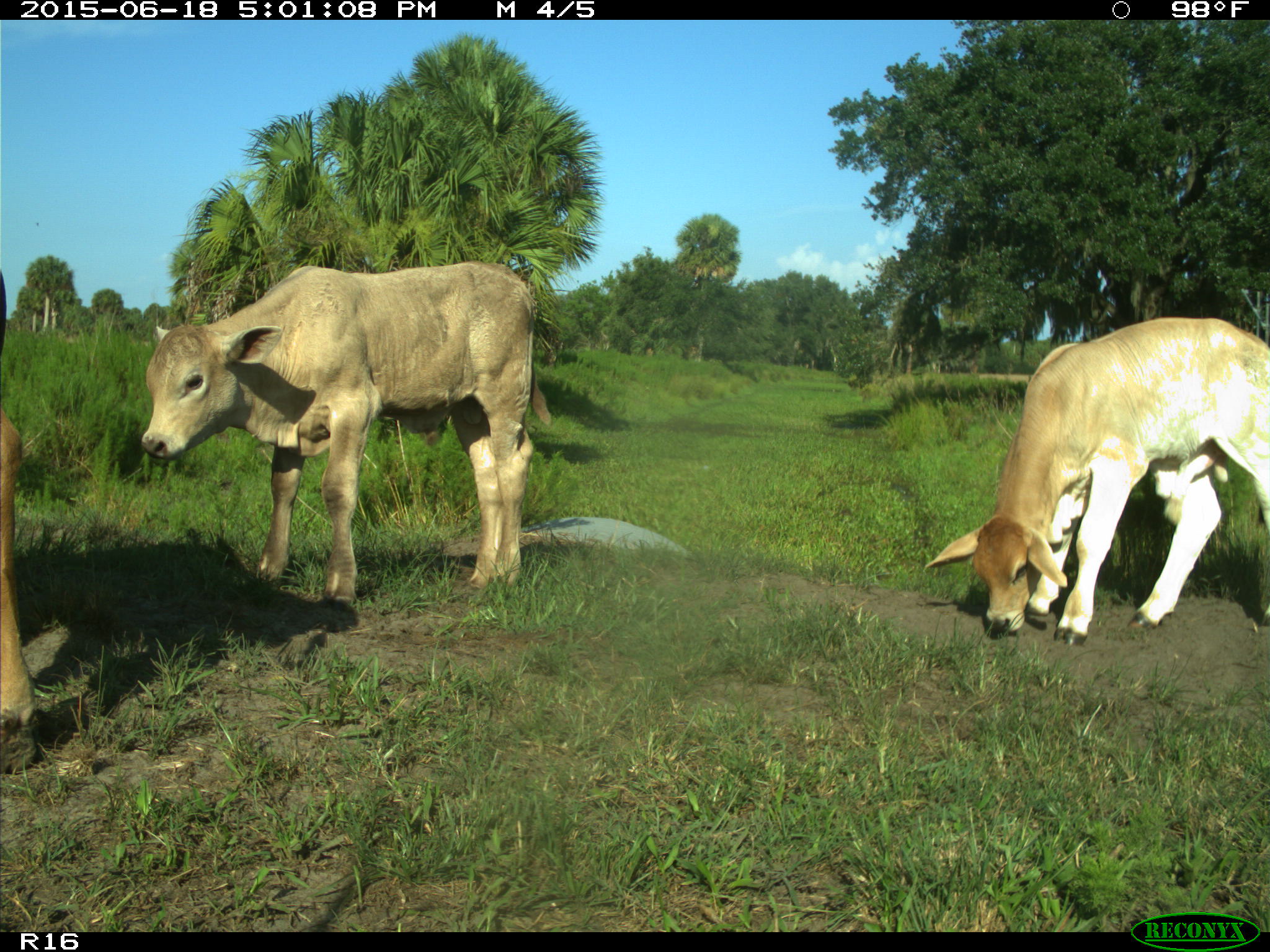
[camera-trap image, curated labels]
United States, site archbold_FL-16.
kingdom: Animalia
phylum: Chordata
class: Mammalia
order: Artiodactyla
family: Bovidae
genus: Bos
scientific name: Bos taurus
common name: domestic cow